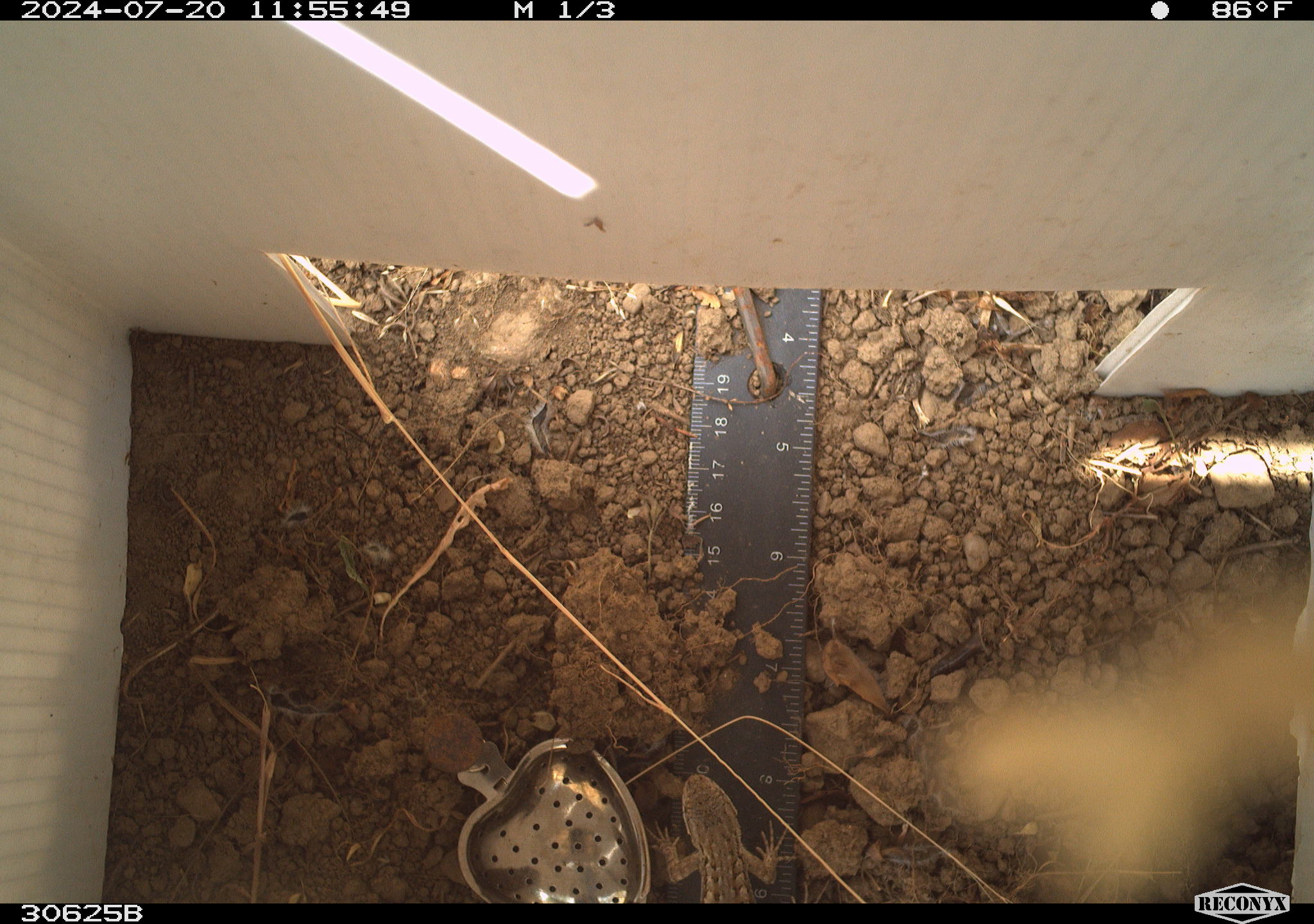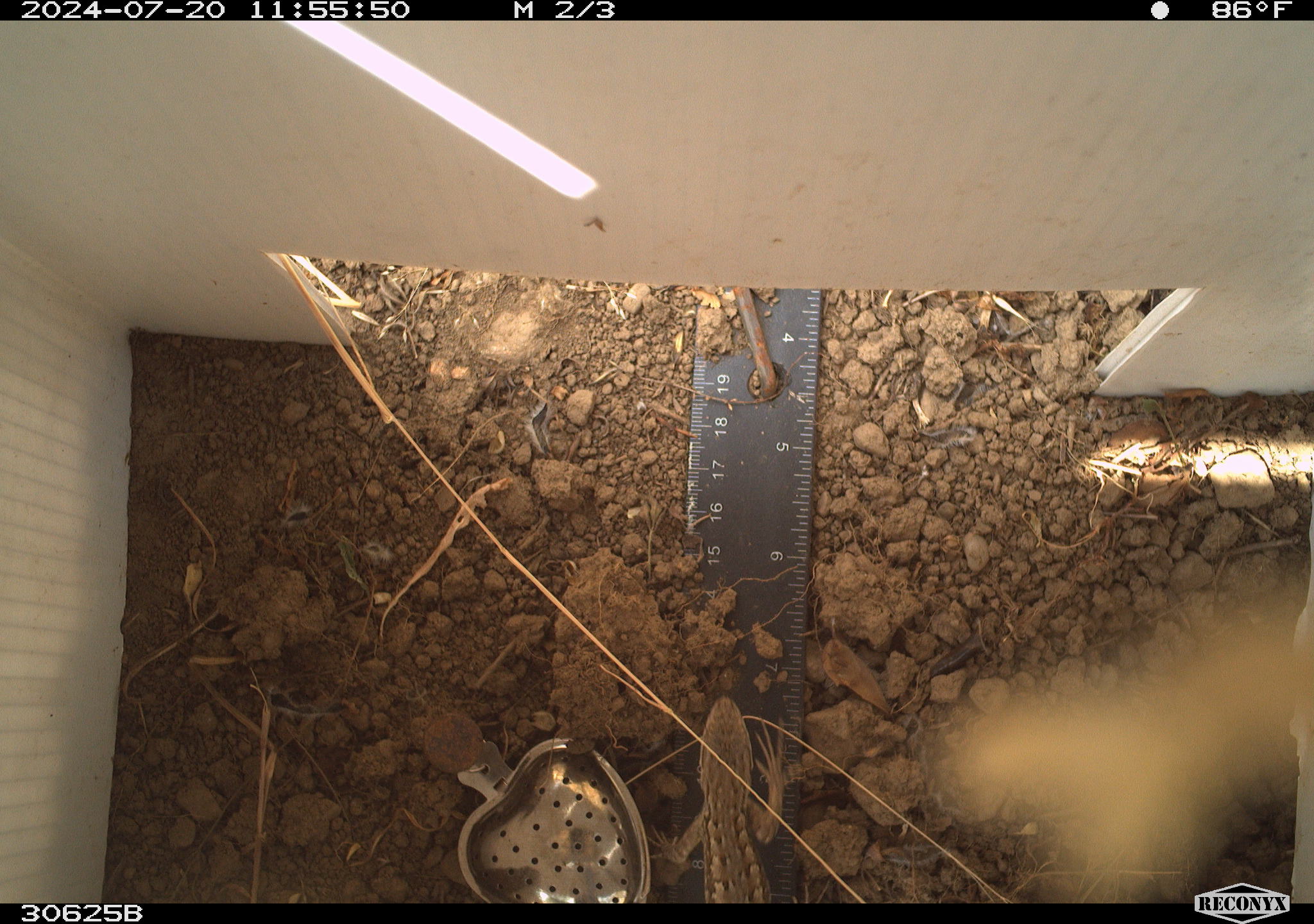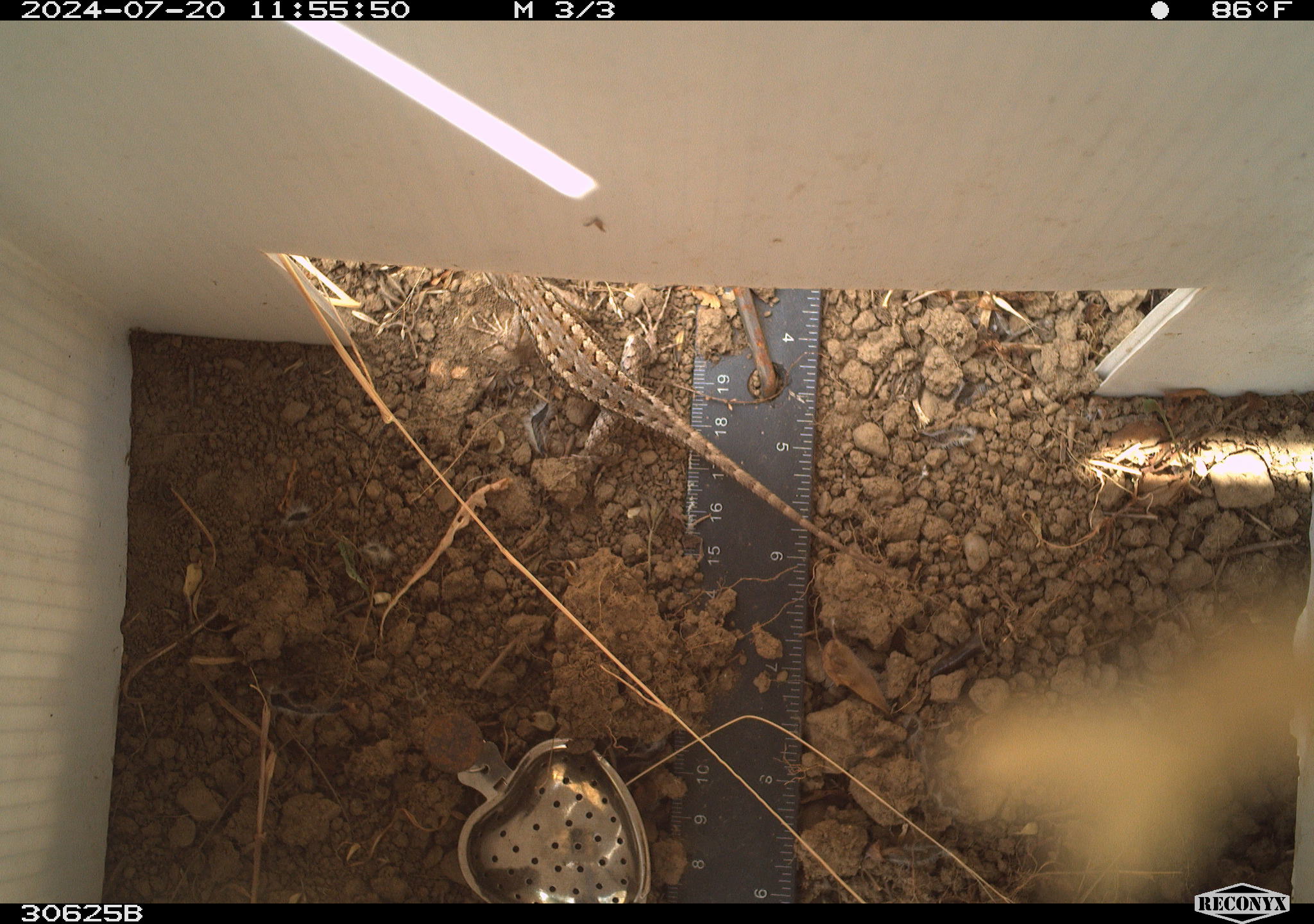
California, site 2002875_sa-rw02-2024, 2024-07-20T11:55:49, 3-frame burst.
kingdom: Animalia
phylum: Chordata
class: Reptilia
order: Squamata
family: Phrynosomatidae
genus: Sceloporus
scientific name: Sceloporus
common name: spiny lizards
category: sceloporus species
Sceloporus species (spiny lizards) (Sceloporus).